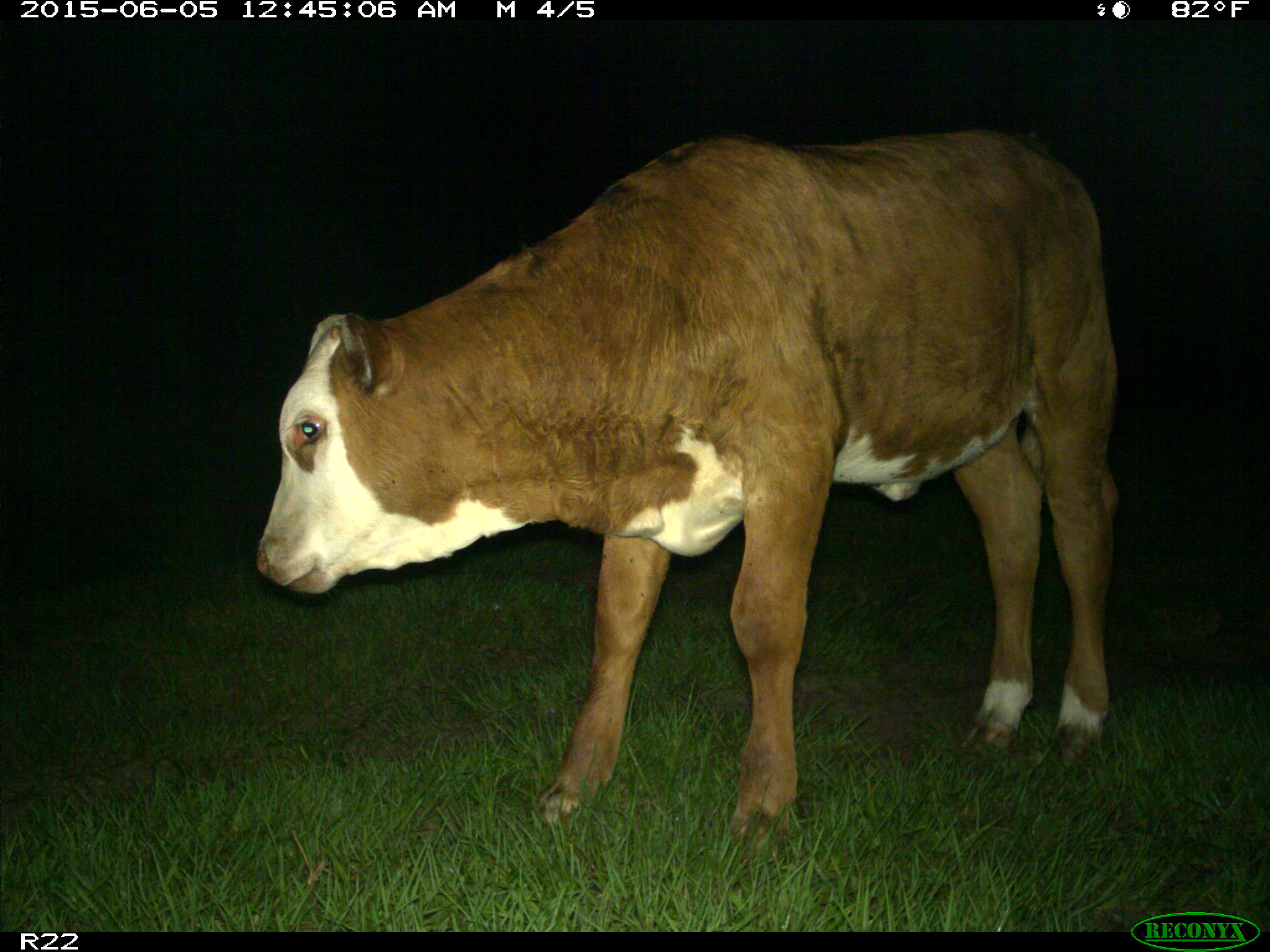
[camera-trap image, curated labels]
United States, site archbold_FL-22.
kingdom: Animalia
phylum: Chordata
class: Mammalia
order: Artiodactyla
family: Bovidae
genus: Bos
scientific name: Bos taurus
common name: domestic cow